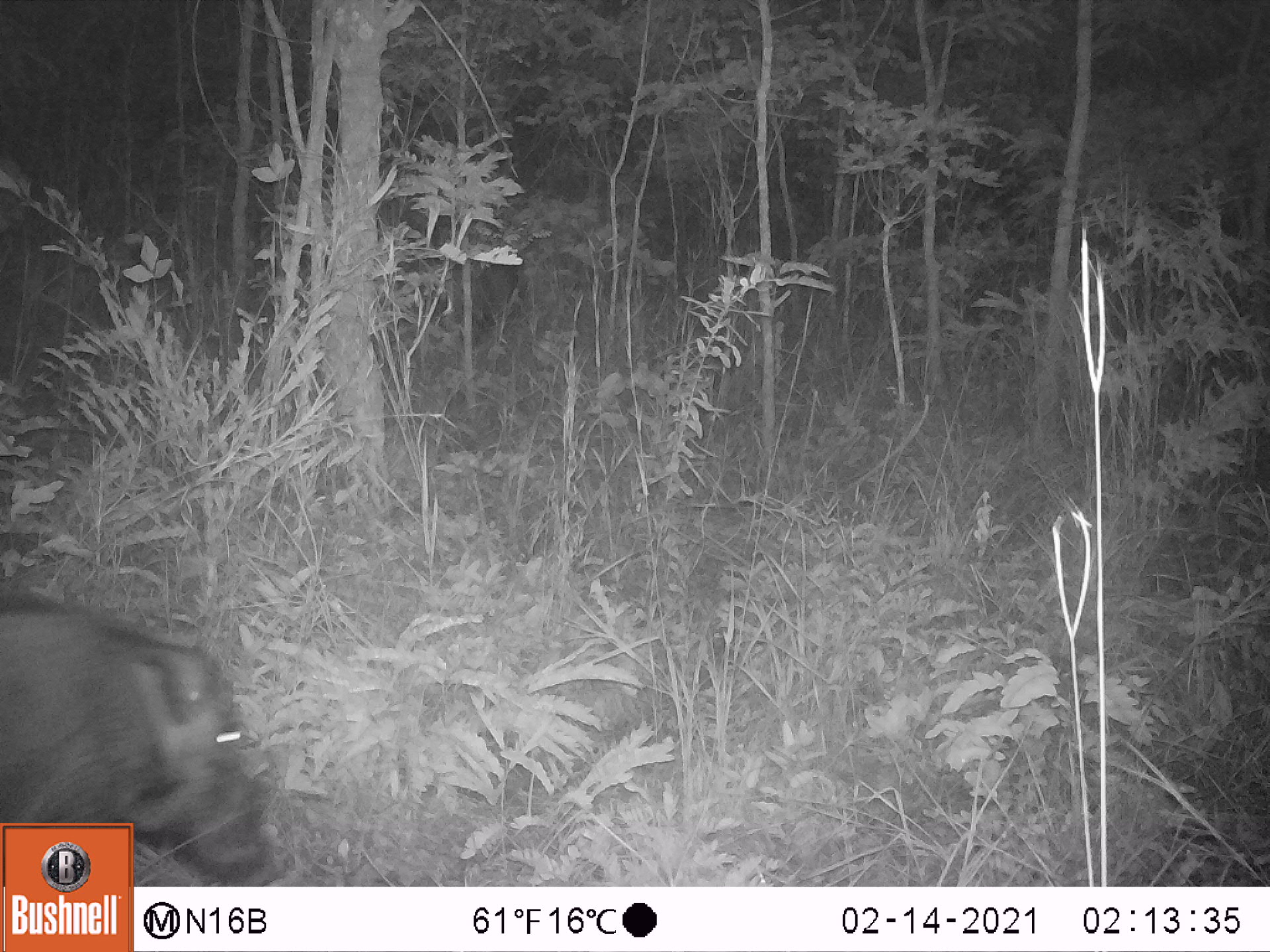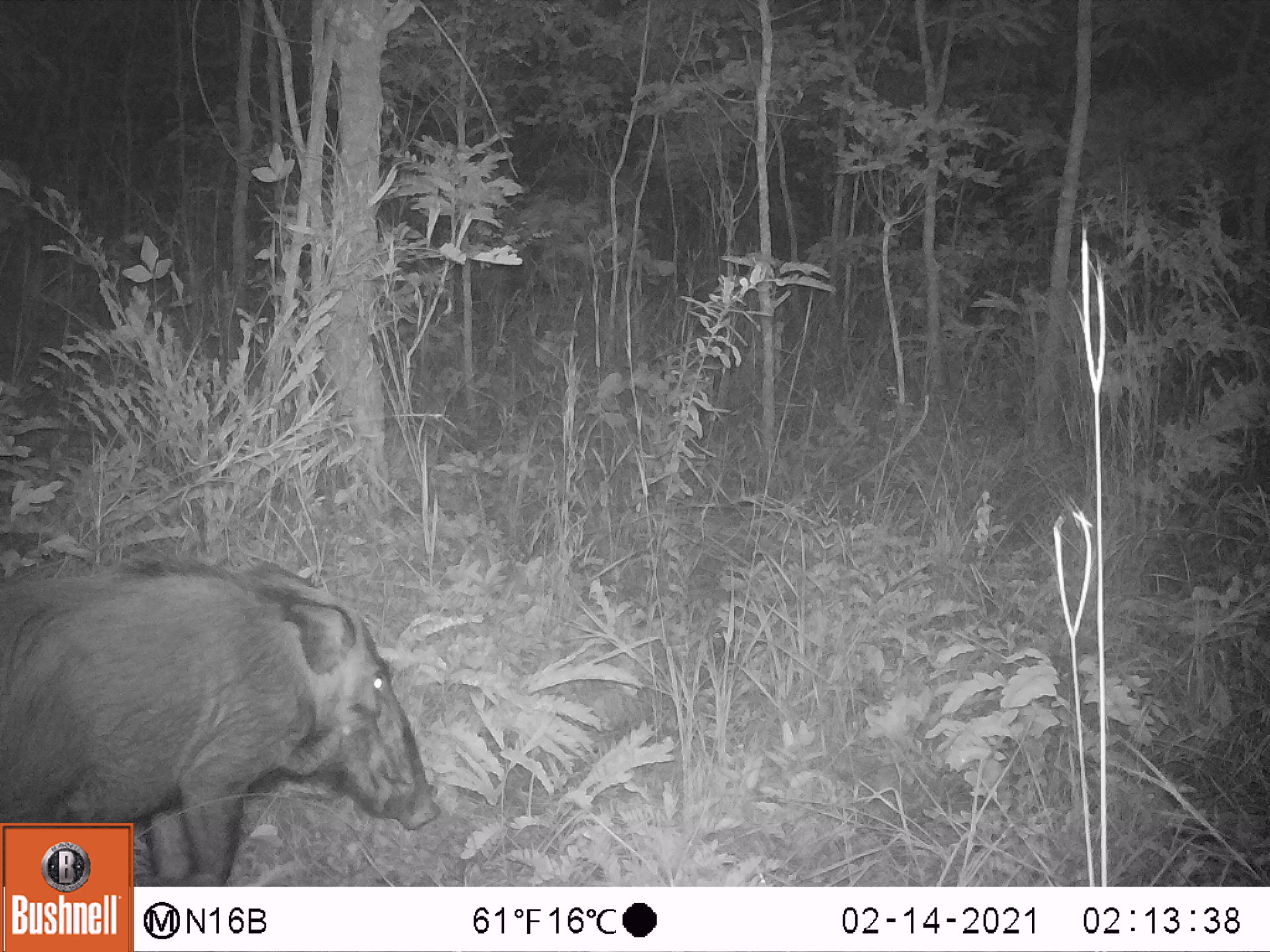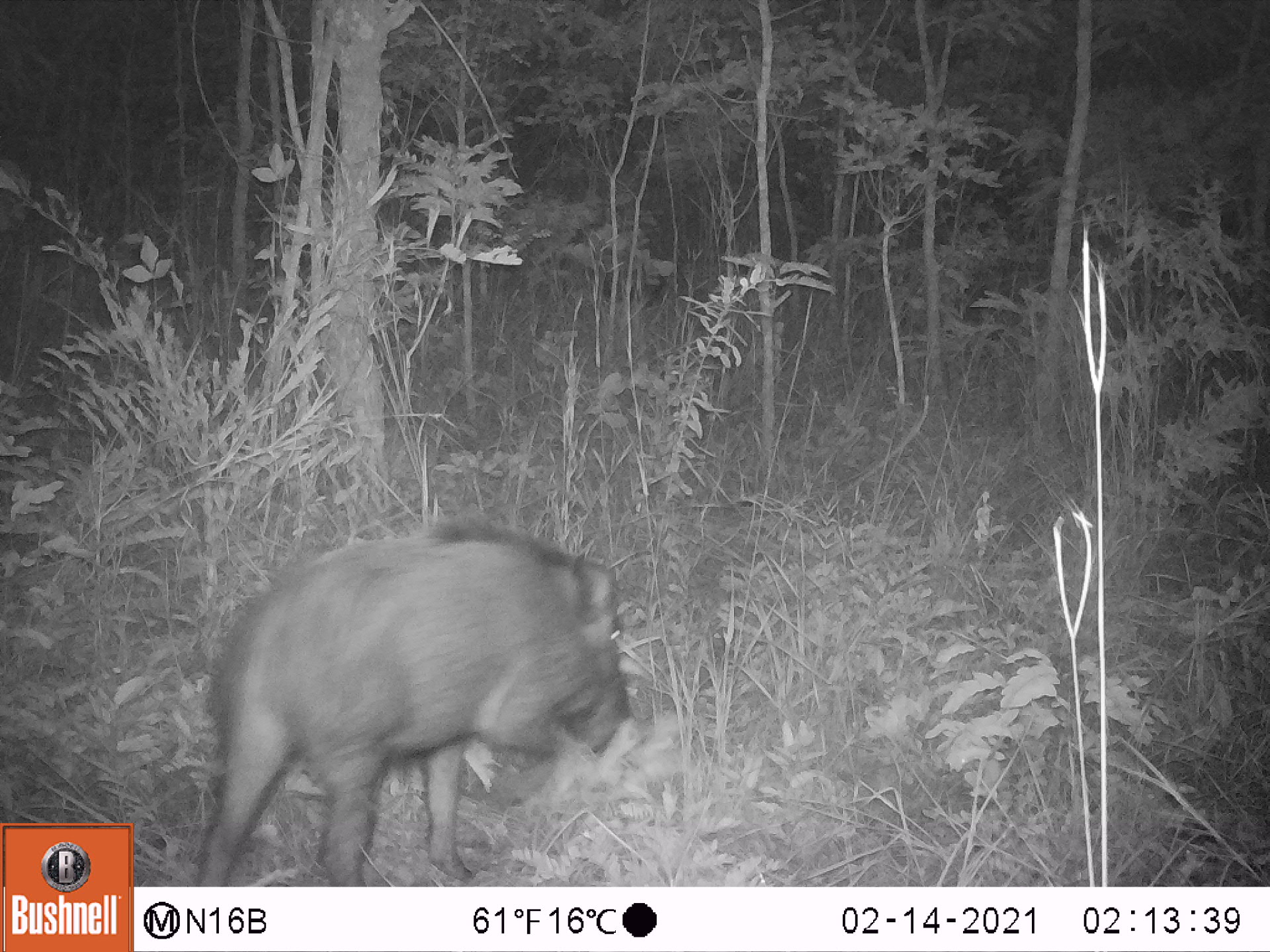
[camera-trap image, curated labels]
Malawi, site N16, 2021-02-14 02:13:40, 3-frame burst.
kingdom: Animalia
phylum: Chordata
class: Mammalia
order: Artiodactyla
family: Suidae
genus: Potamochoerus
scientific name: Potamochoerus larvatus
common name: bushpig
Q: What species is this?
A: Bushpig (Potamochoerus larvatus).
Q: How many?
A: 1.